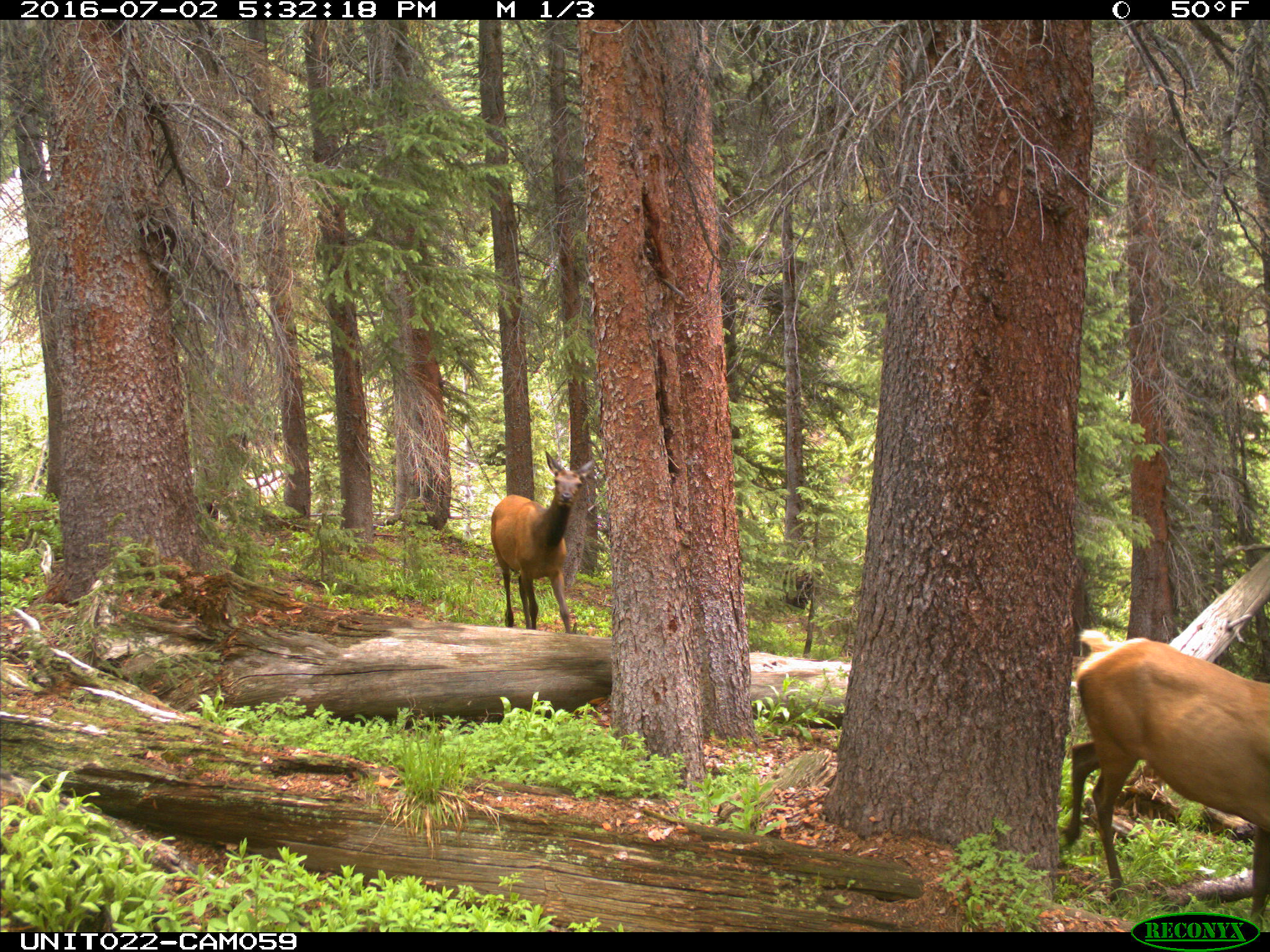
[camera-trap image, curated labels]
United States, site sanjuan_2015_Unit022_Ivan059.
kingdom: Animalia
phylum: Chordata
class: Mammalia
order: Artiodactyla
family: Cervidae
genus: Cervus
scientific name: Cervus elaphus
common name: red deer